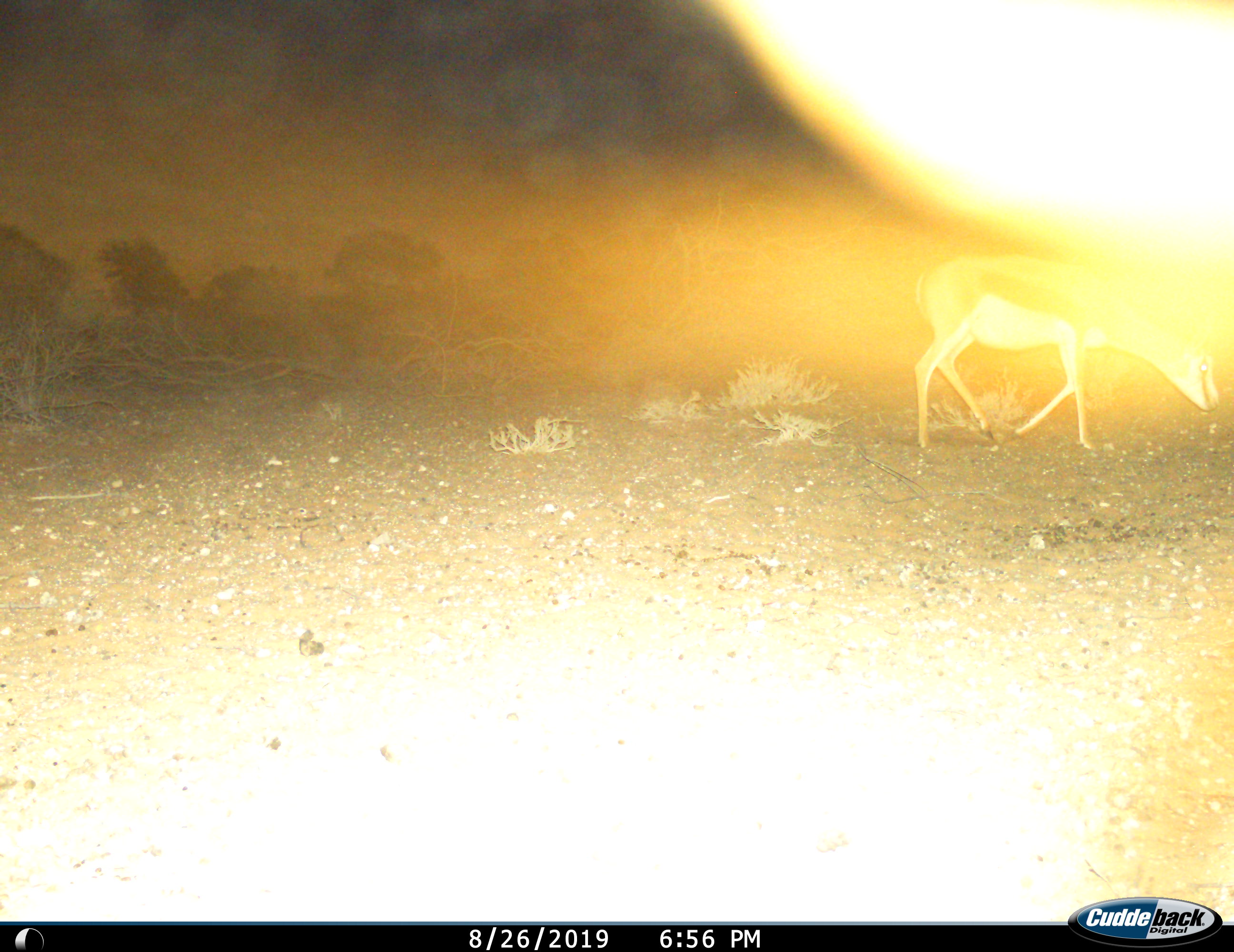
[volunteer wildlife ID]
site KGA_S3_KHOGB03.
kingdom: Animalia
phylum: Chordata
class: Mammalia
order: Artiodactyla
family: Bovidae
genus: Antidorcas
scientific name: Antidorcas marsupialis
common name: springbok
Springbok (Antidorcas marsupialis), count 1. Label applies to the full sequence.